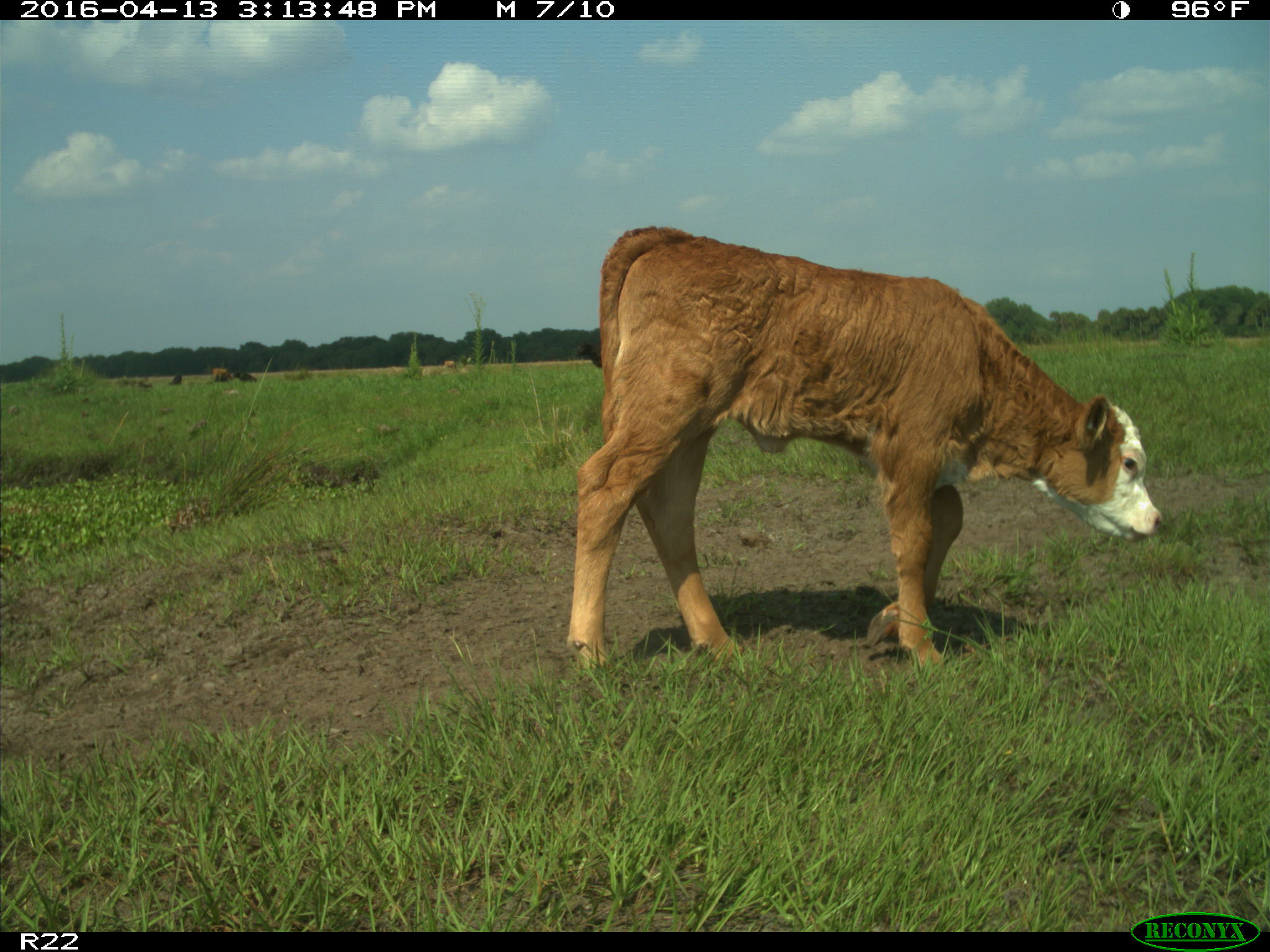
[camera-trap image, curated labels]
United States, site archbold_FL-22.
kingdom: Animalia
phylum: Chordata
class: Mammalia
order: Artiodactyla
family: Bovidae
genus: Bos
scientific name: Bos taurus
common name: domestic cow